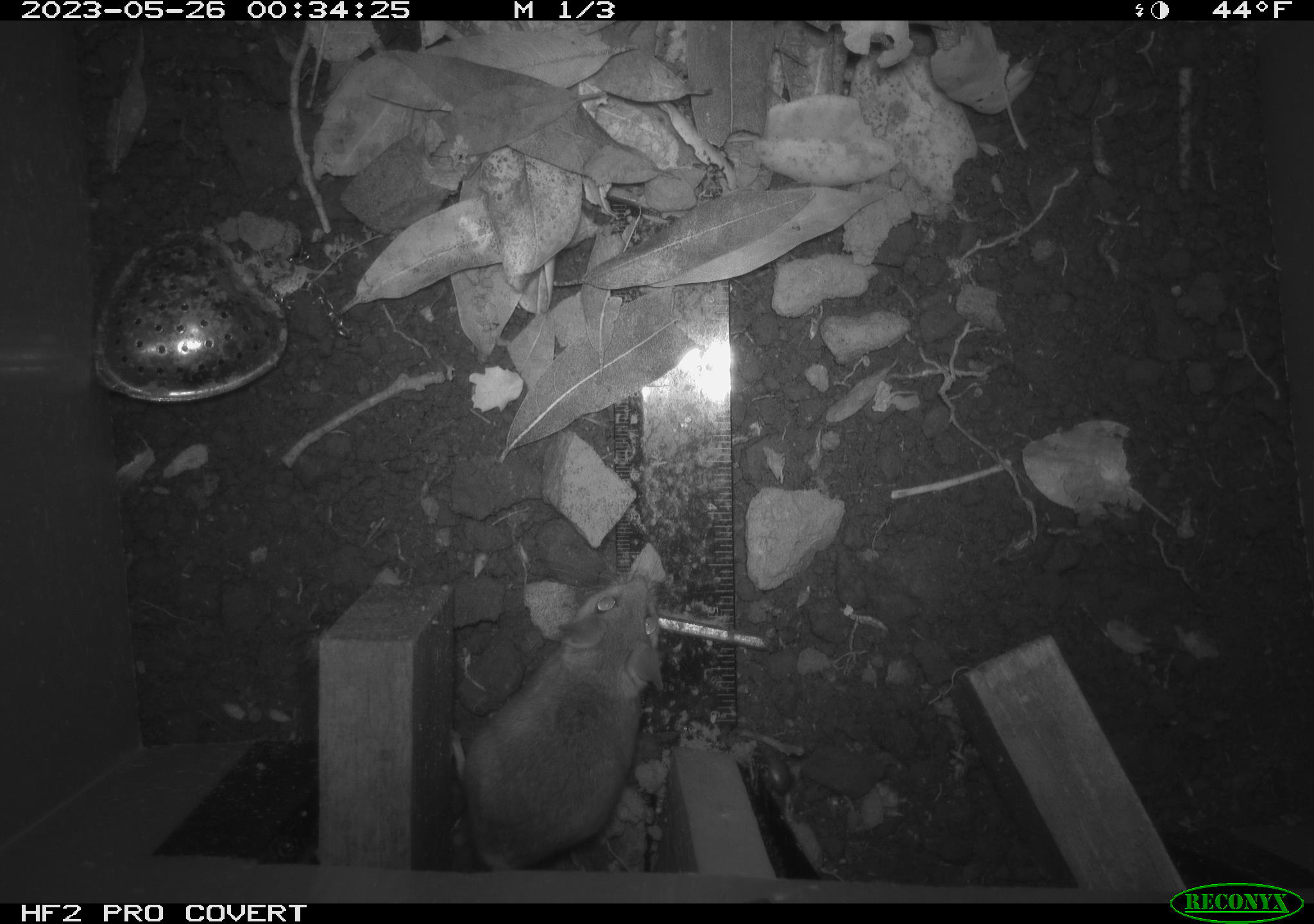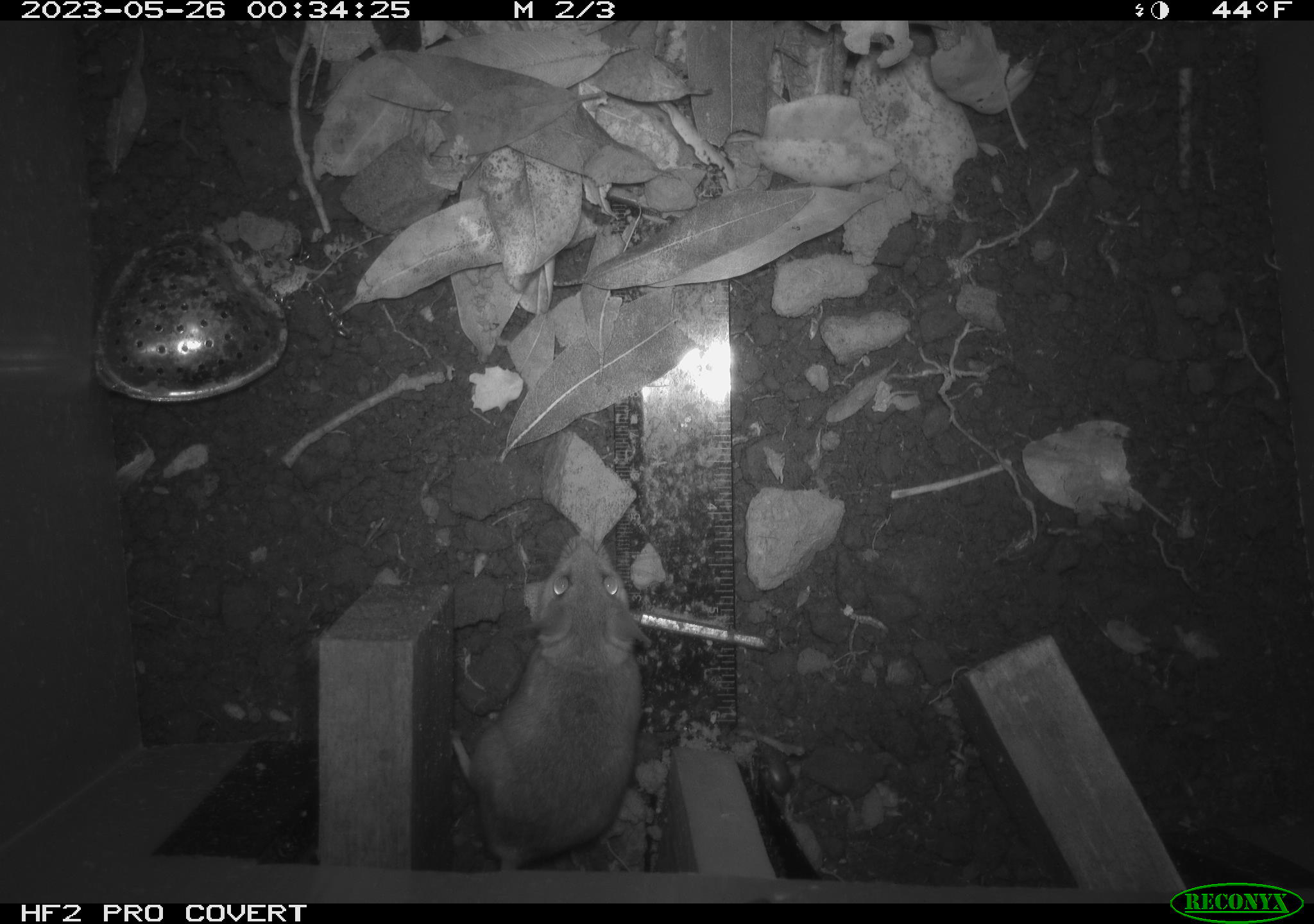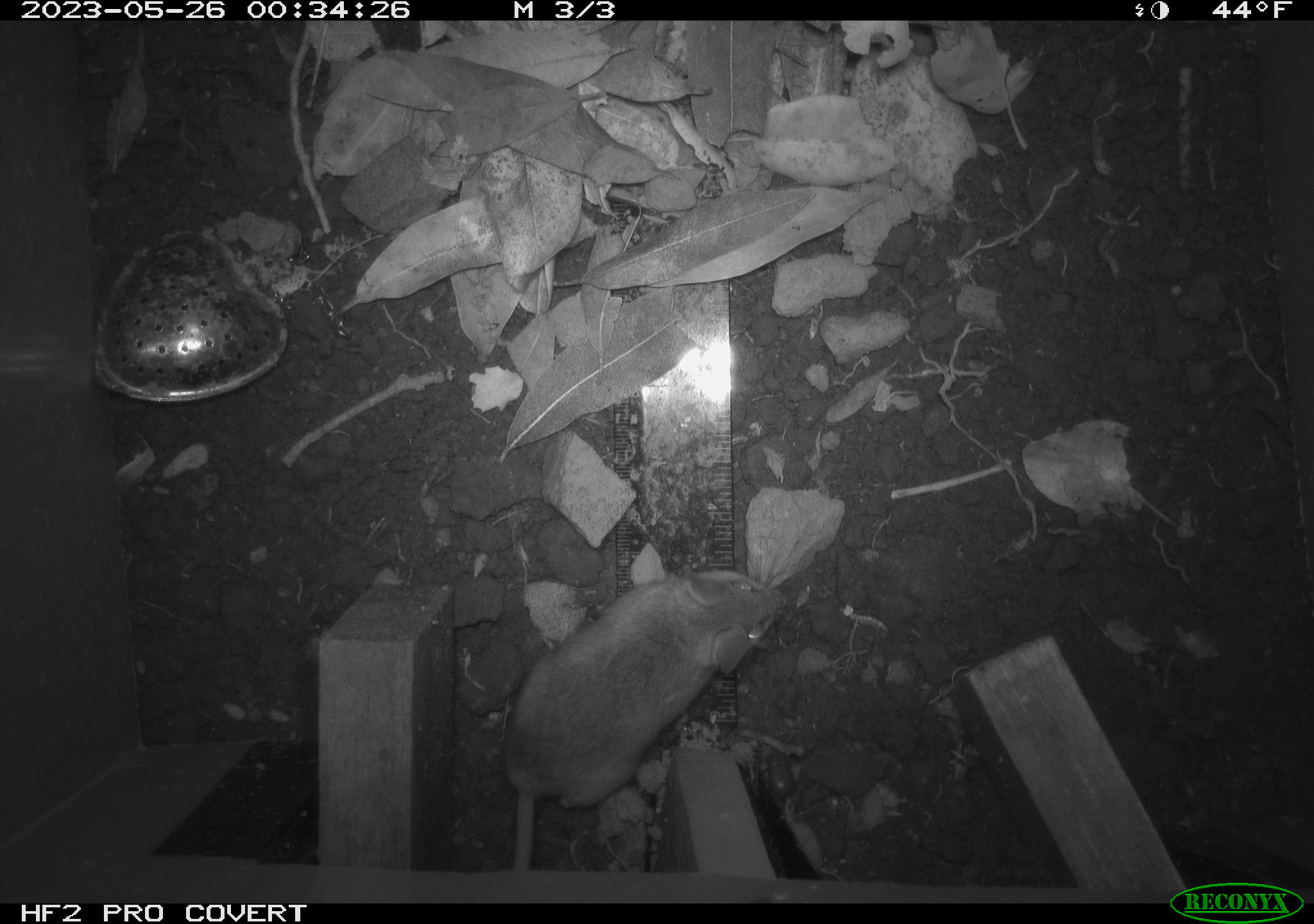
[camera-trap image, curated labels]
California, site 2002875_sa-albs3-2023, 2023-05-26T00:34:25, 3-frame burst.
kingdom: Animalia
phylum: Chordata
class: Mammalia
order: Rodentia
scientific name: Rodentia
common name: mouse species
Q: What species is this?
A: Mouse species (Rodentia).